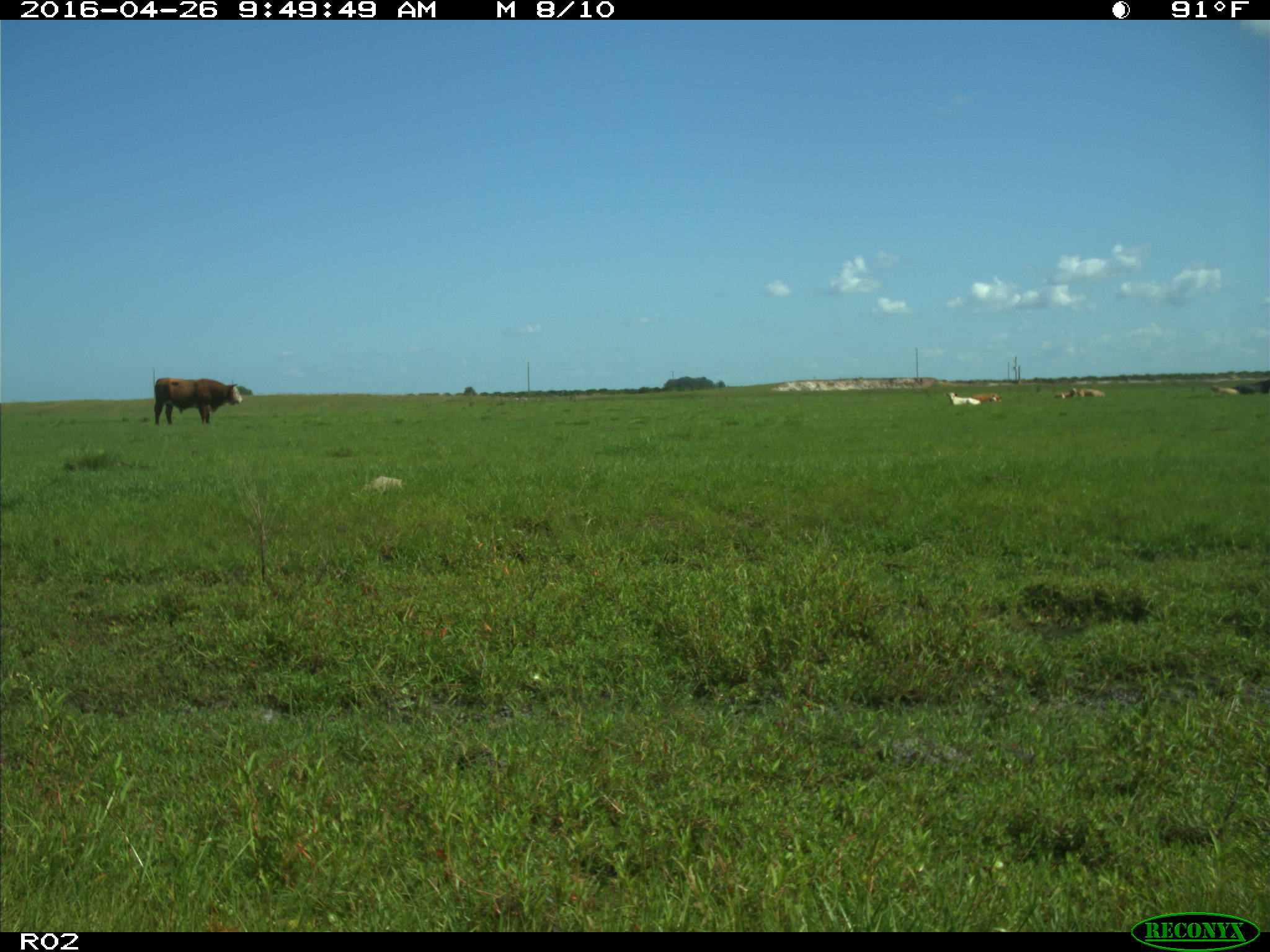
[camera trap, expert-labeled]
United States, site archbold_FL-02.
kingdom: Animalia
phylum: Chordata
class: Mammalia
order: Artiodactyla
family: Bovidae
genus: Bos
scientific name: Bos taurus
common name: domestic cow